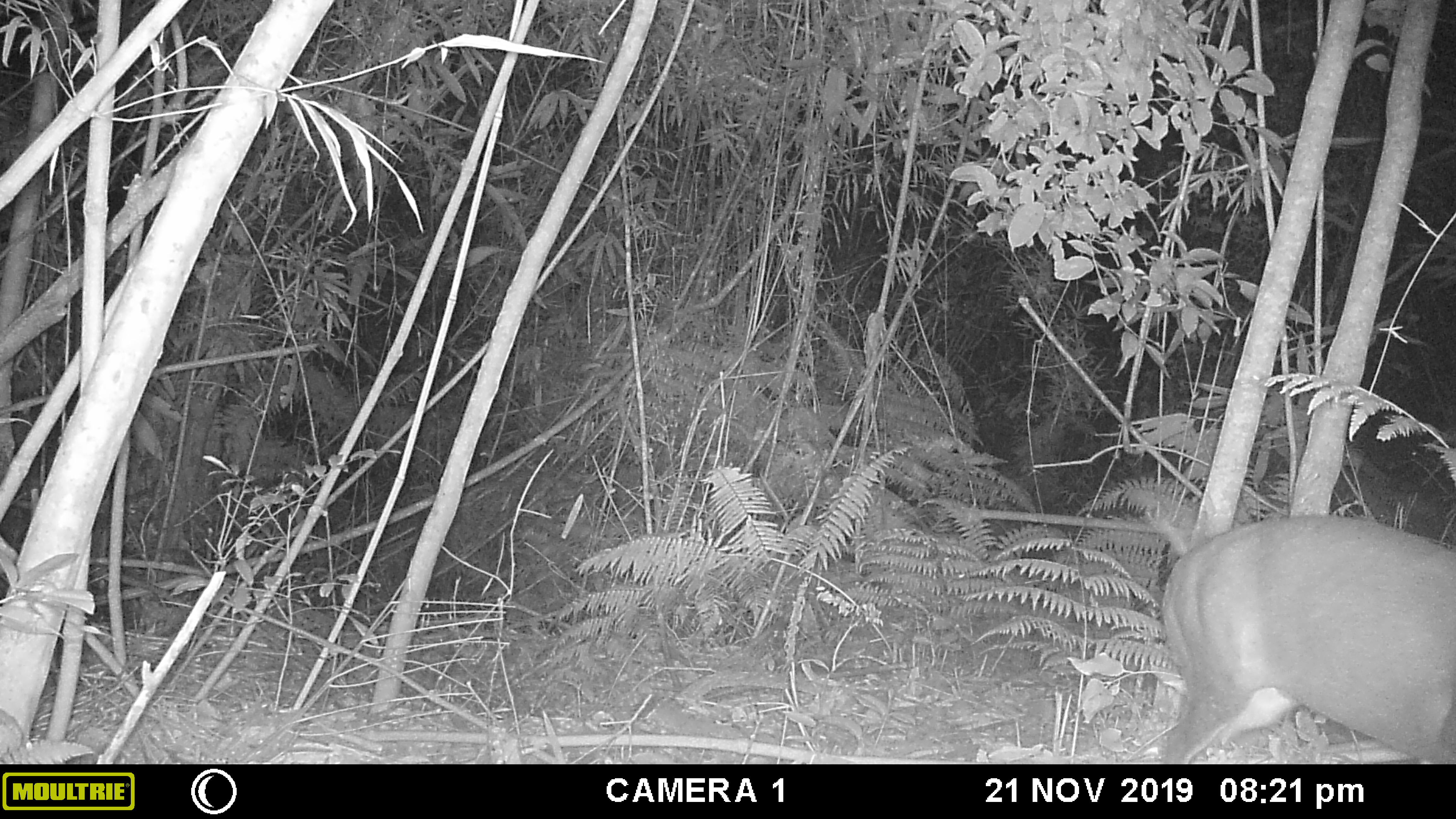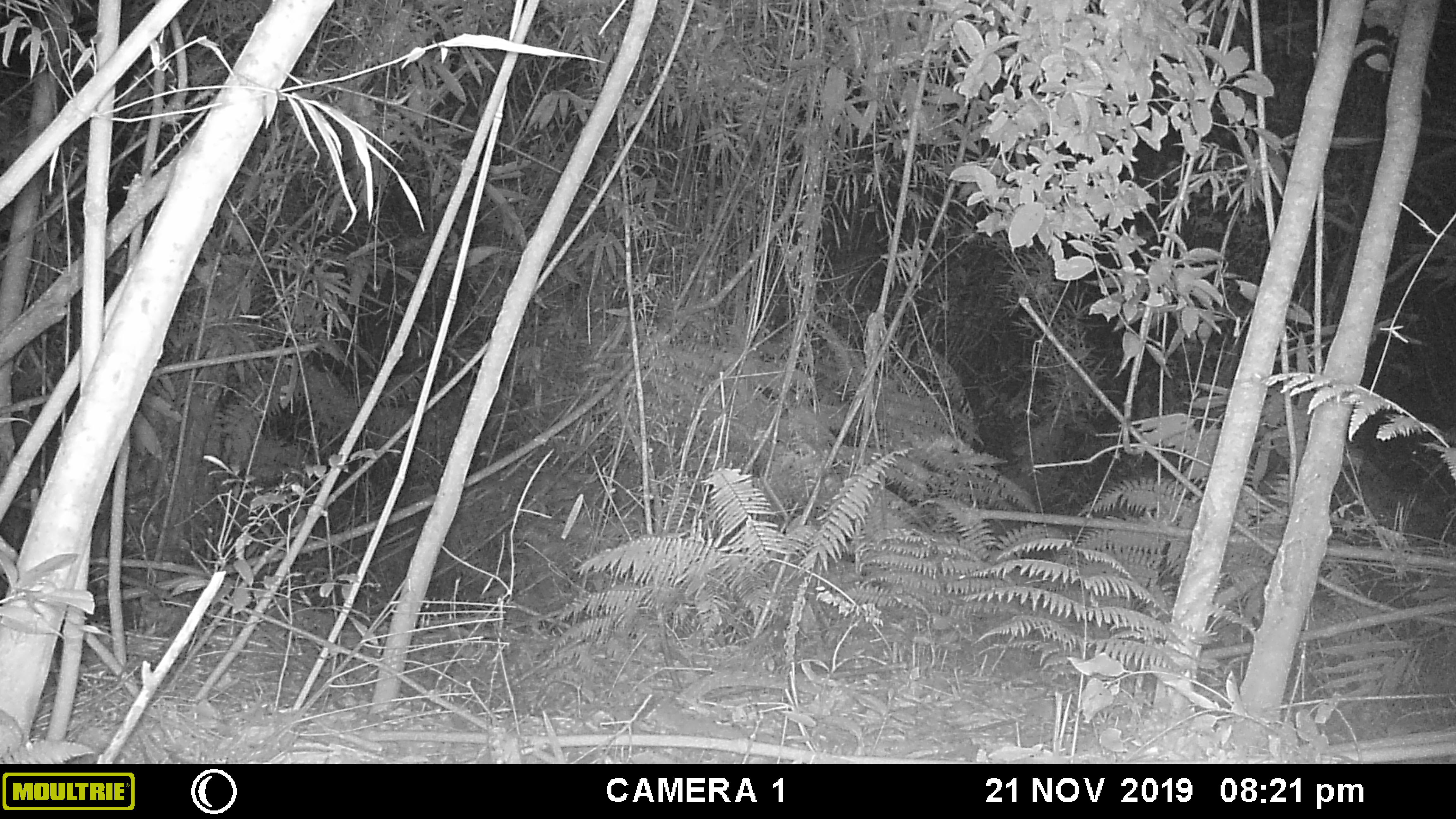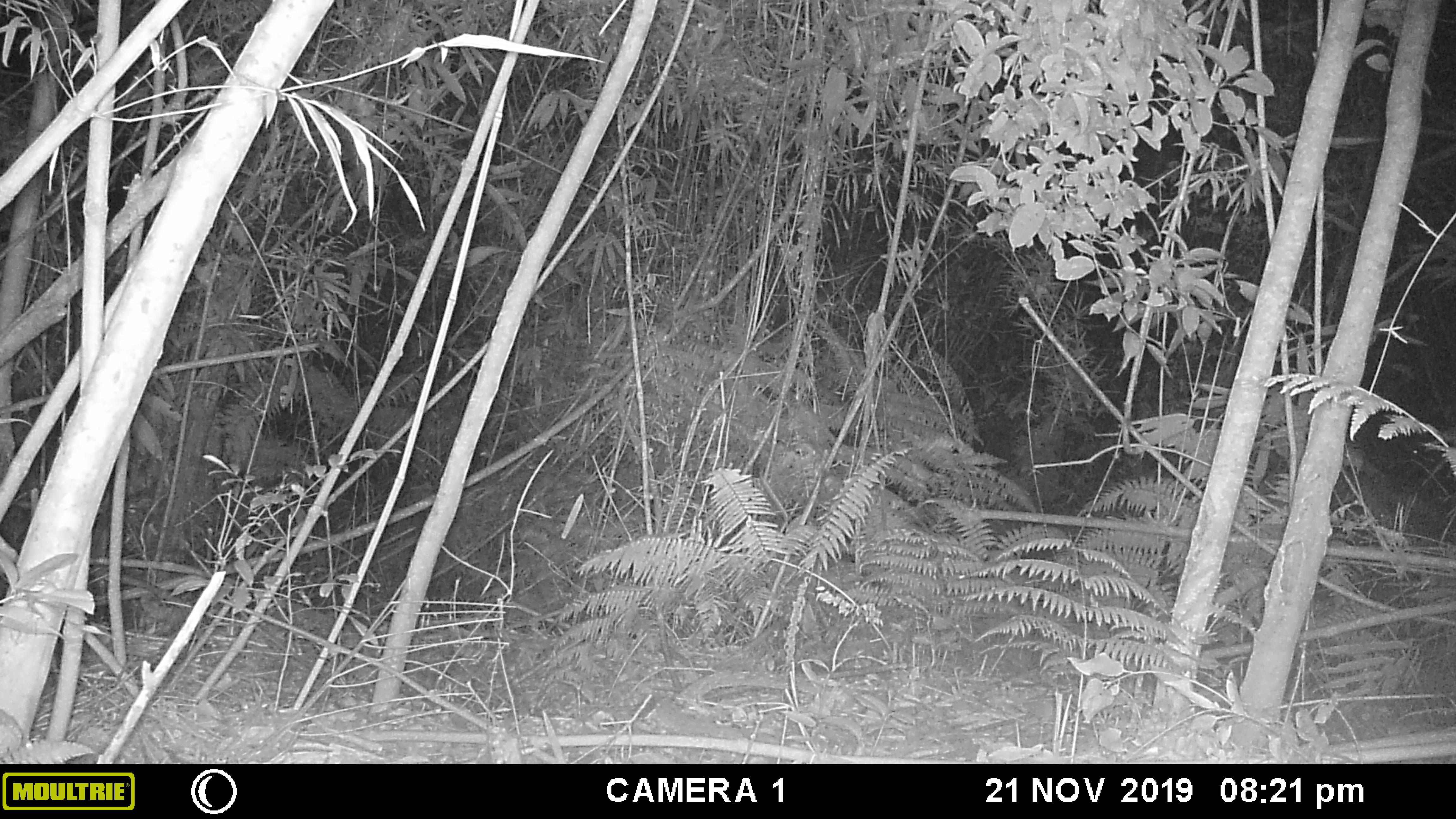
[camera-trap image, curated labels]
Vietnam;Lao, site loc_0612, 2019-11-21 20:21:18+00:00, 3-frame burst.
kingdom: Animalia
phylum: Chordata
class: Mammalia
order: Artiodactyla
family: Cervidae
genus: Muntiacus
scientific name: Muntiacus rooseveltorum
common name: roosevelt's muntjac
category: roosevelts muntjac group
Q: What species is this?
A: Roosevelts muntjac group (roosevelt's muntjac) (Muntiacus rooseveltorum).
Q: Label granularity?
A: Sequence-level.